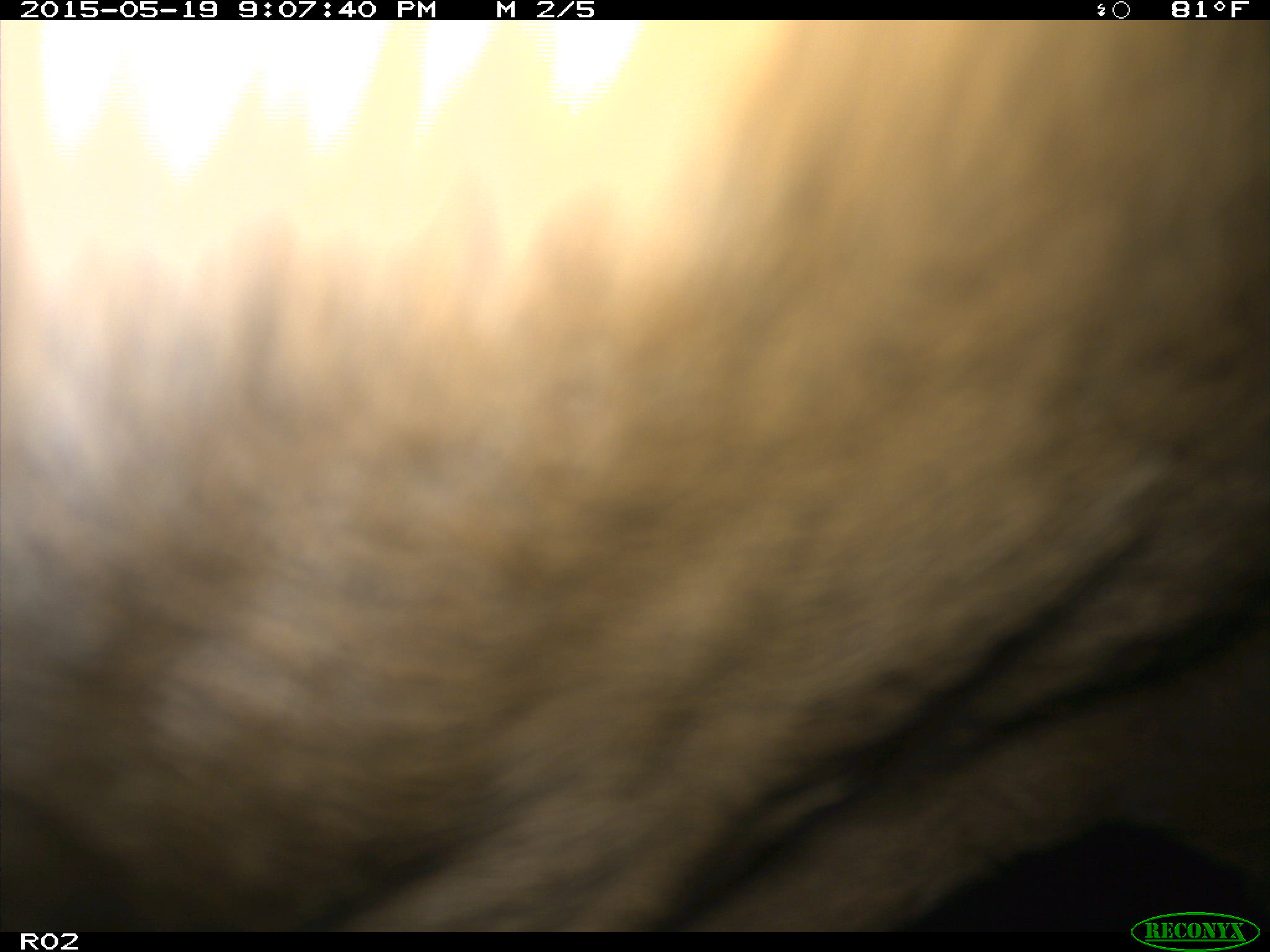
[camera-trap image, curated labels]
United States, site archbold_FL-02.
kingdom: Animalia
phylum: Chordata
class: Mammalia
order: Artiodactyla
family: Bovidae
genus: Bos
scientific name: Bos taurus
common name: domestic cow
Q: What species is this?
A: Bos taurus (domestic cow).